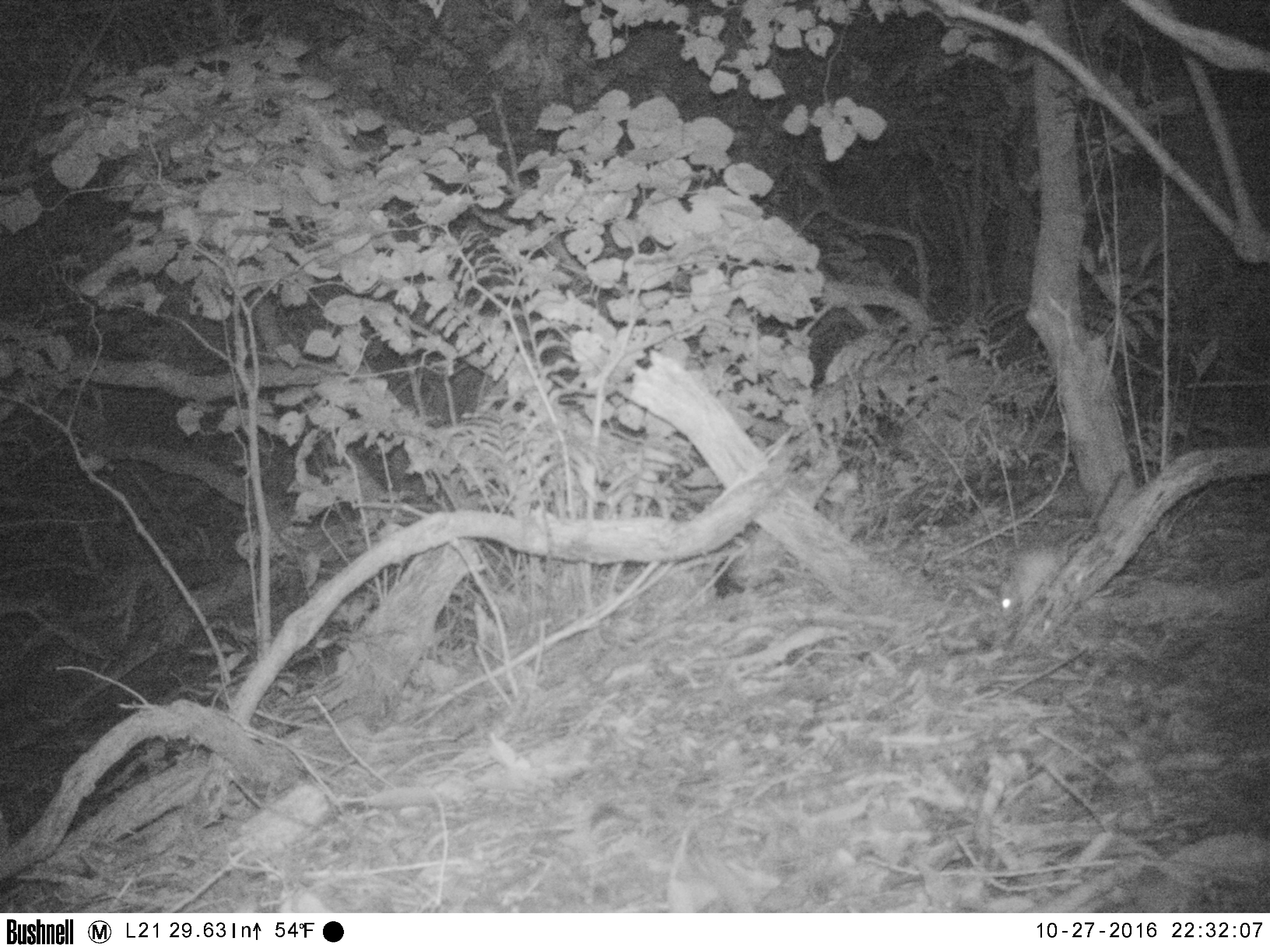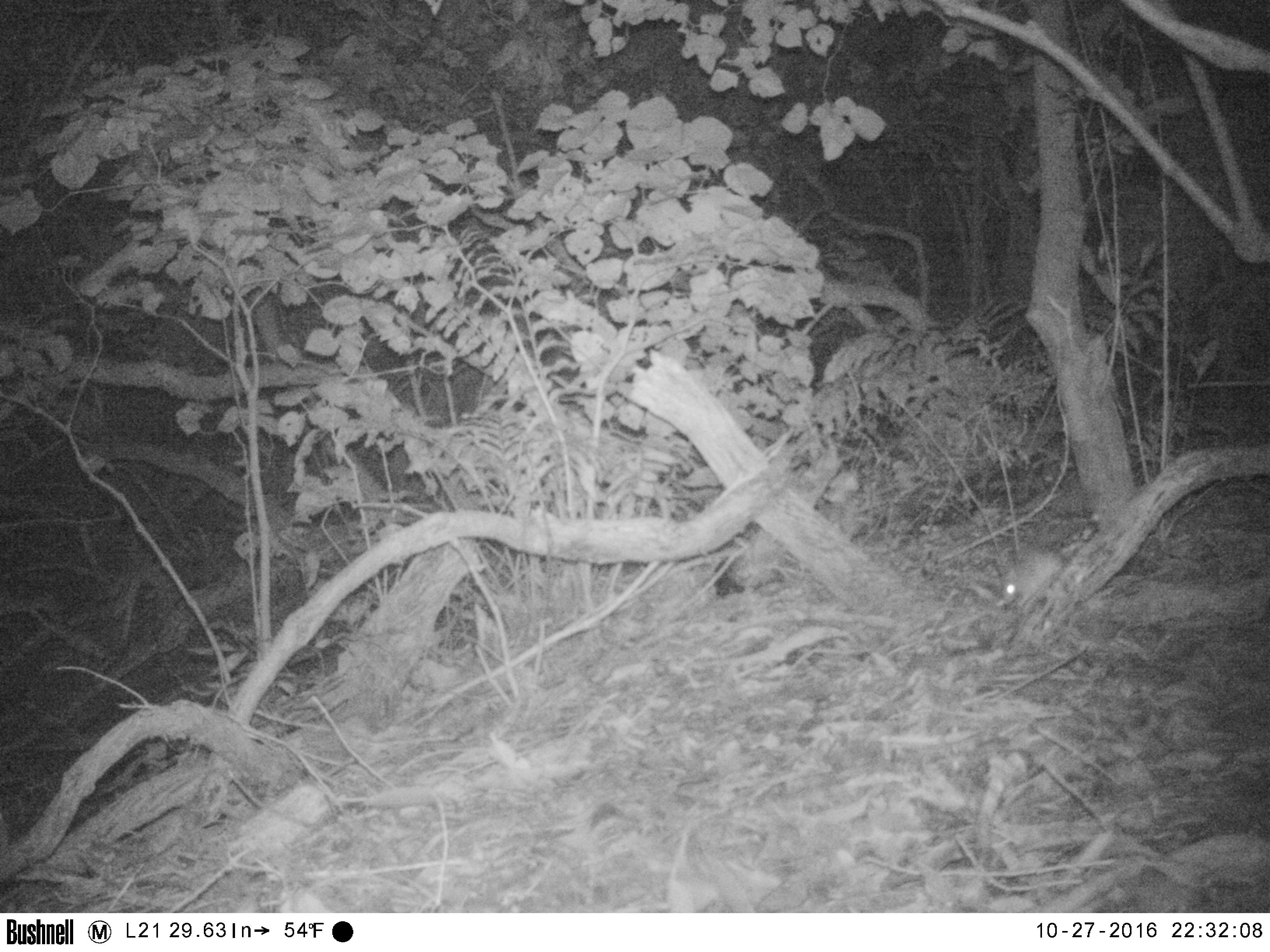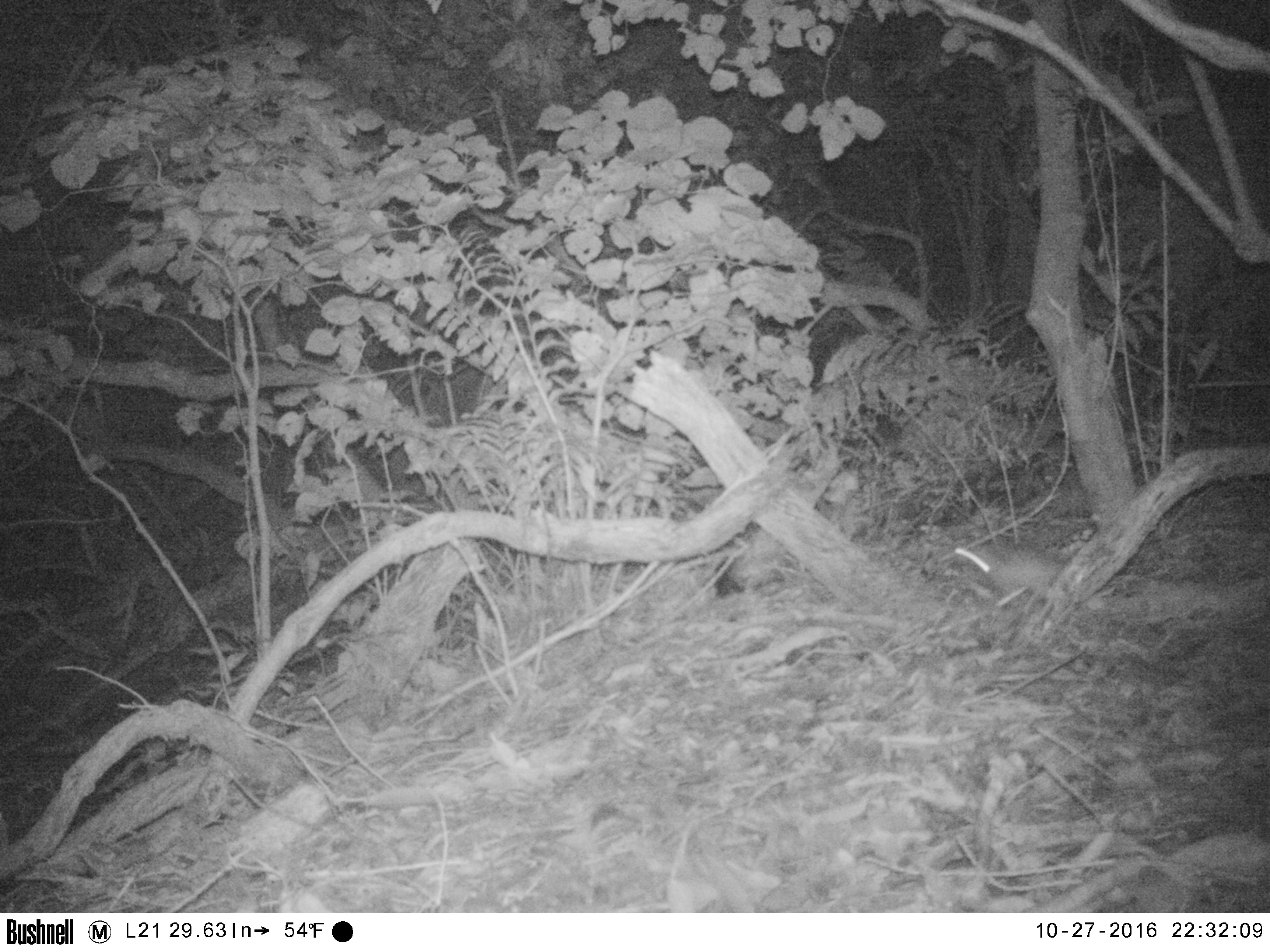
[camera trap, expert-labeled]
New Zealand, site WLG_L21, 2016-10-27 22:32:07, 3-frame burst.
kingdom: Animalia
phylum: Chordata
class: Mammalia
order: Rodentia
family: Muridae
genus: Rattus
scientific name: Rattus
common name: rat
Rat (Rattus).